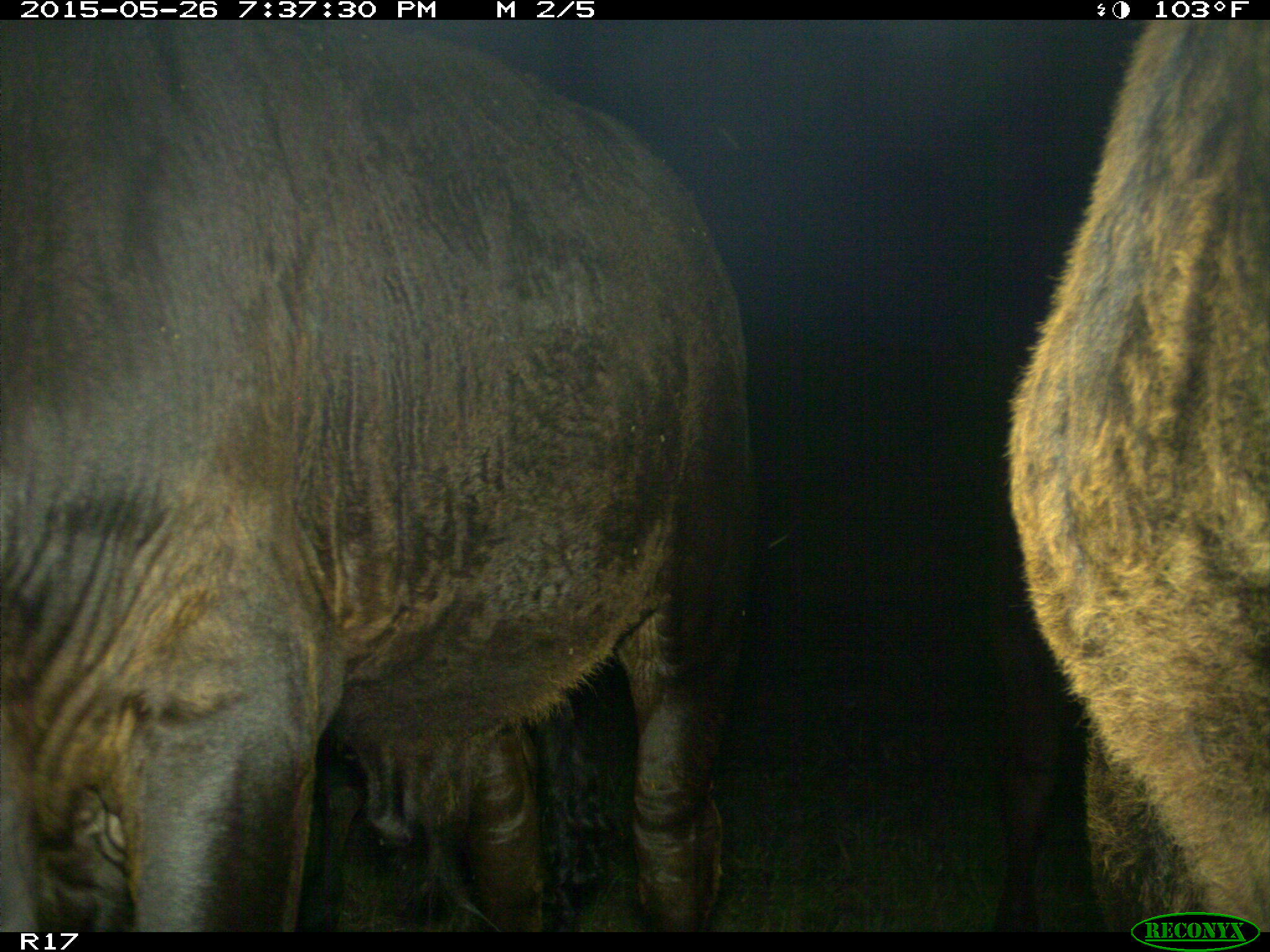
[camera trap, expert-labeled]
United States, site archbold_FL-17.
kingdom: Animalia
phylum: Chordata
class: Mammalia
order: Artiodactyla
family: Bovidae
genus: Bos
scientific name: Bos taurus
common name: domestic cow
Bos taurus (domestic cow).